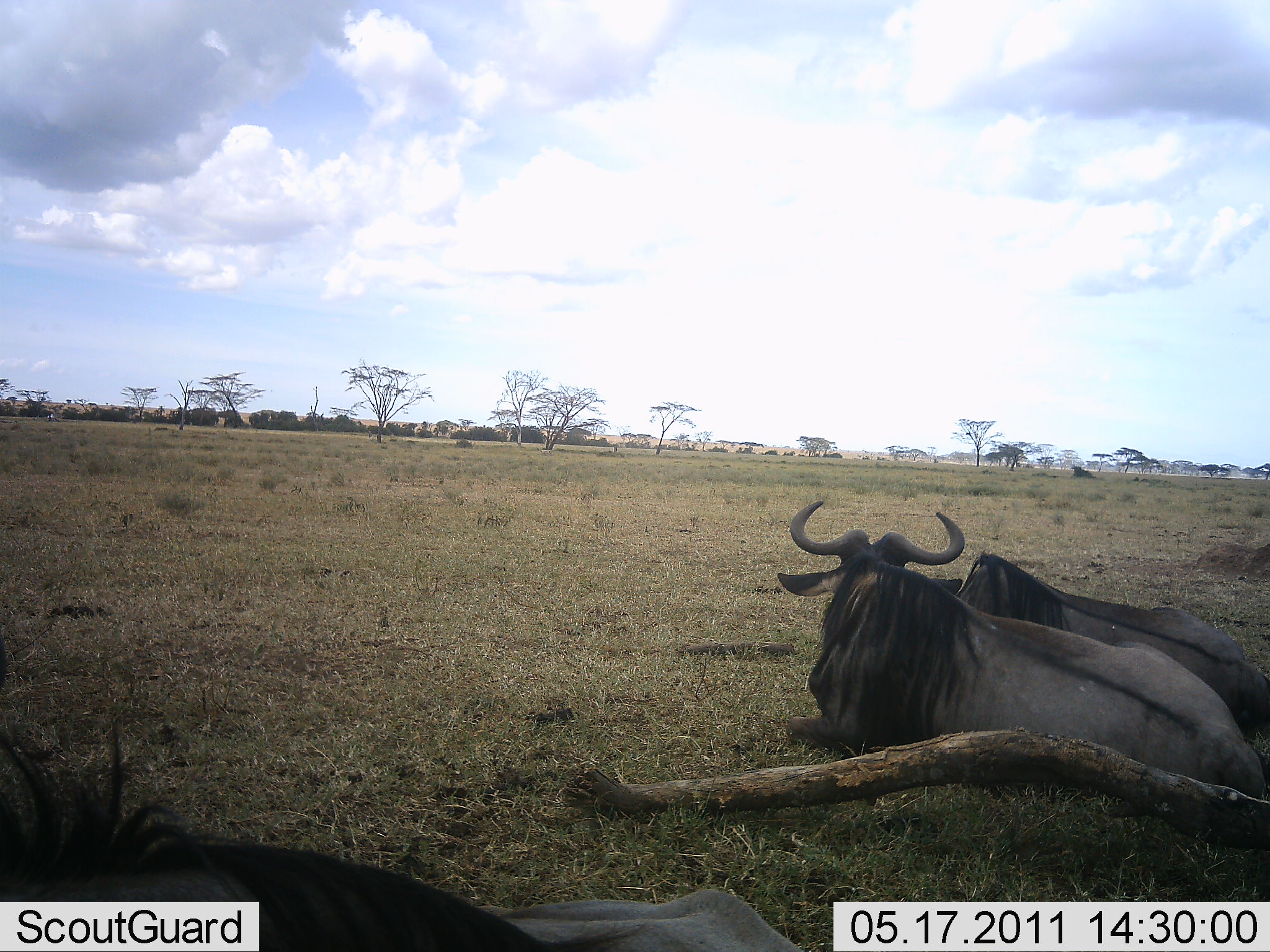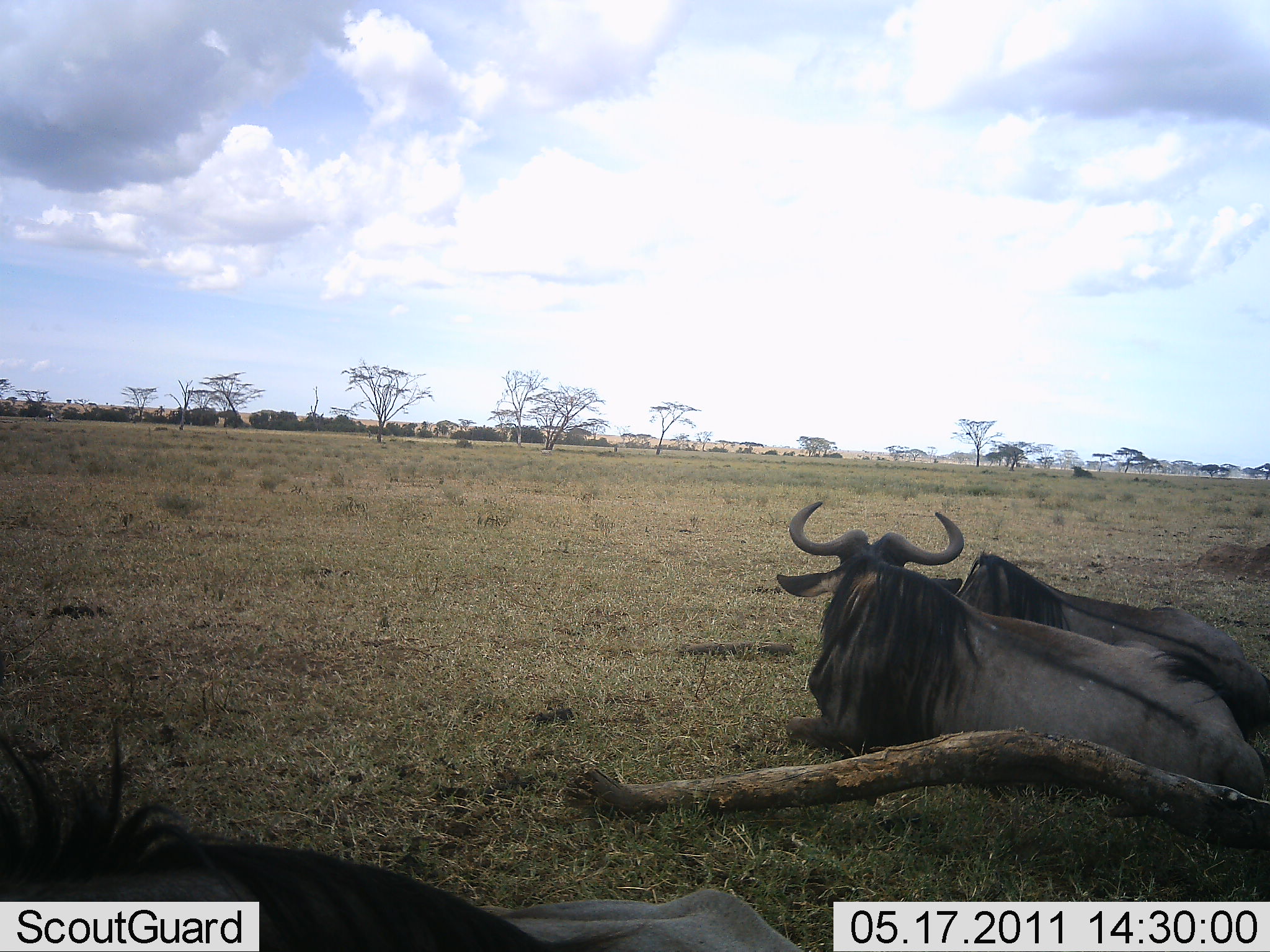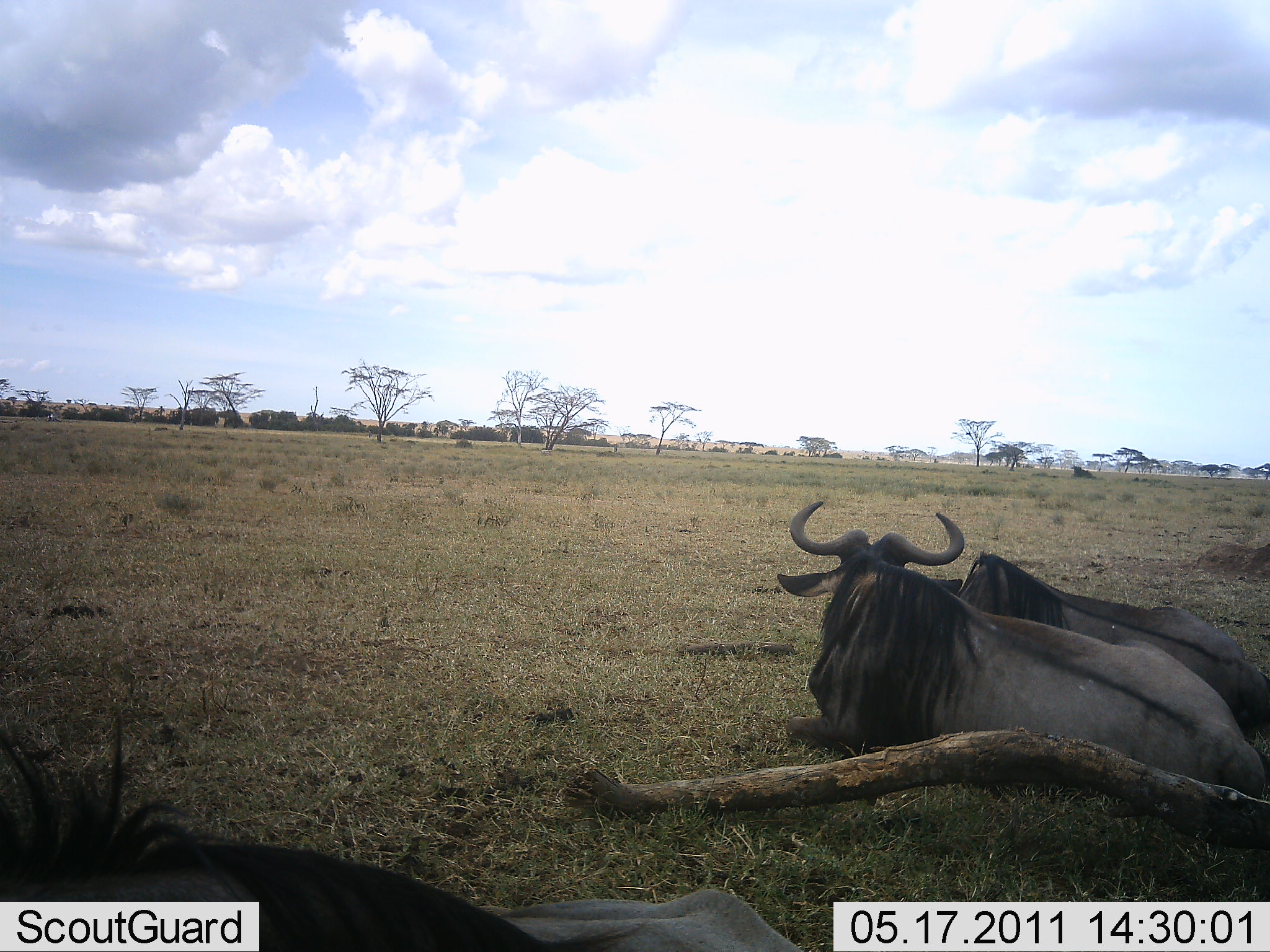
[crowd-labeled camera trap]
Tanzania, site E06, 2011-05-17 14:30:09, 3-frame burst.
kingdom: Animalia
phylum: Chordata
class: Mammalia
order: Artiodactyla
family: Bovidae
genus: Connochaetes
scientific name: Connochaetes taurinus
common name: blue wildebeest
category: wildebeest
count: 2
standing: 0%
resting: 100%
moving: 0%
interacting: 0%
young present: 0%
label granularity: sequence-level